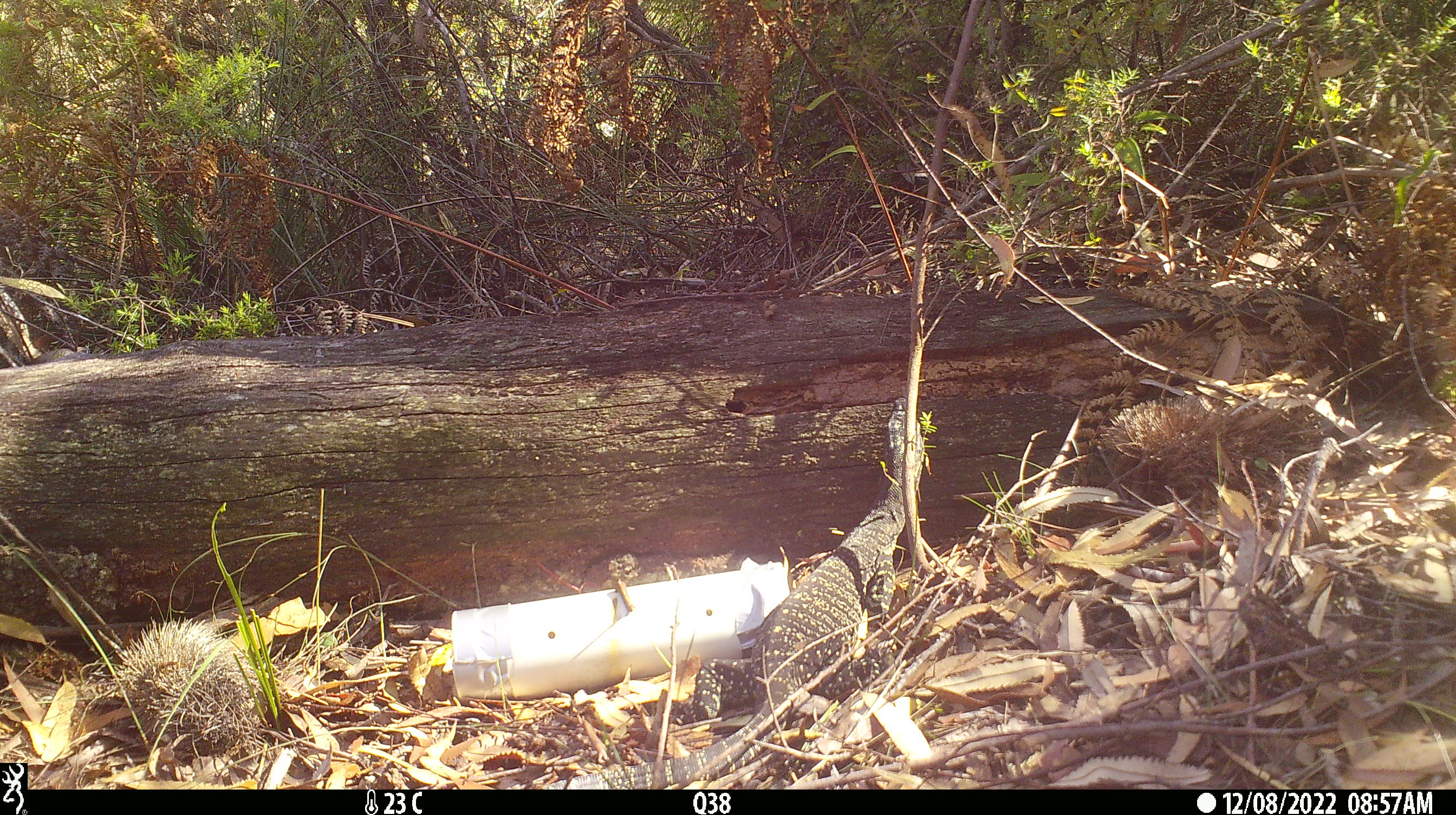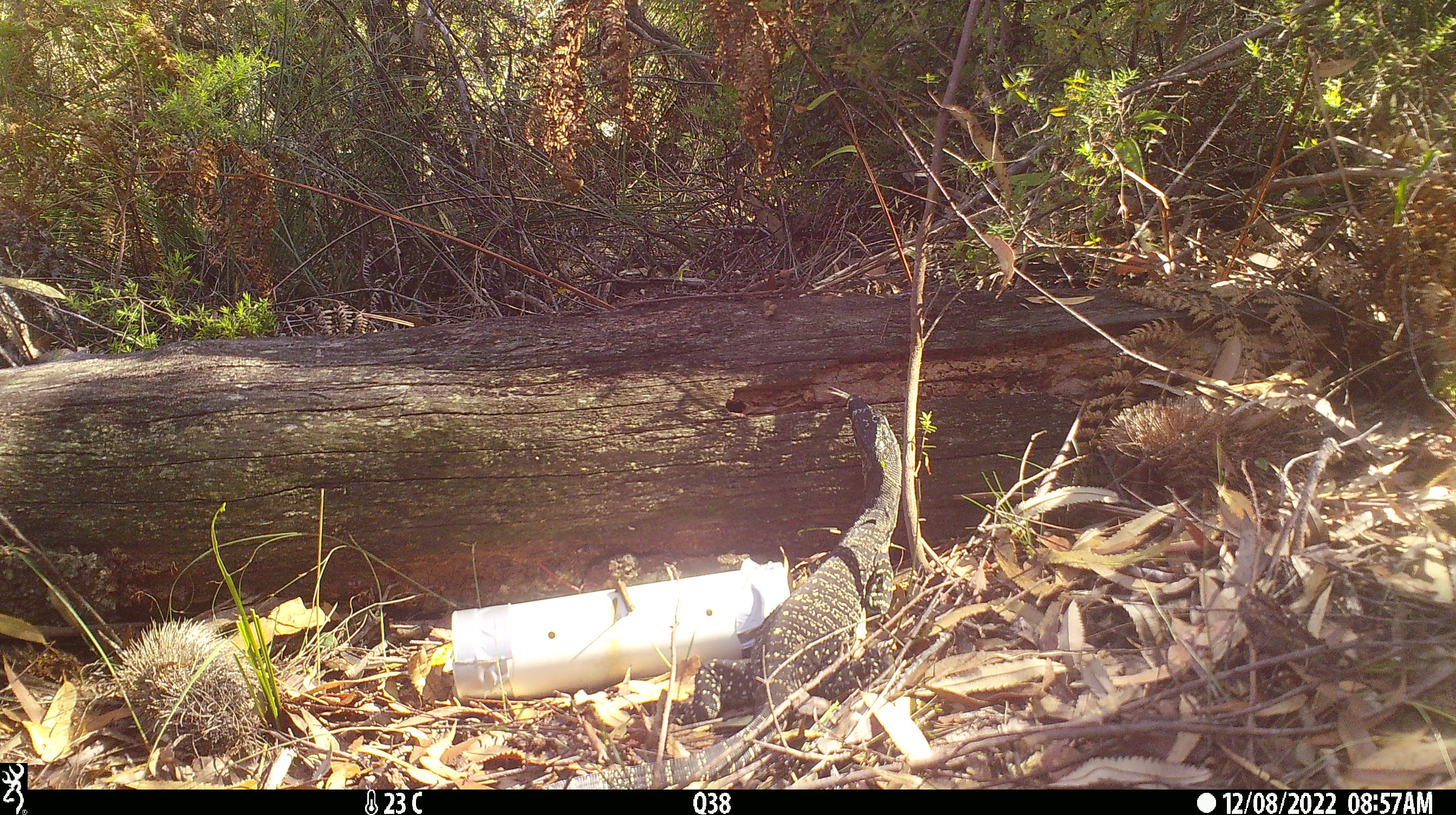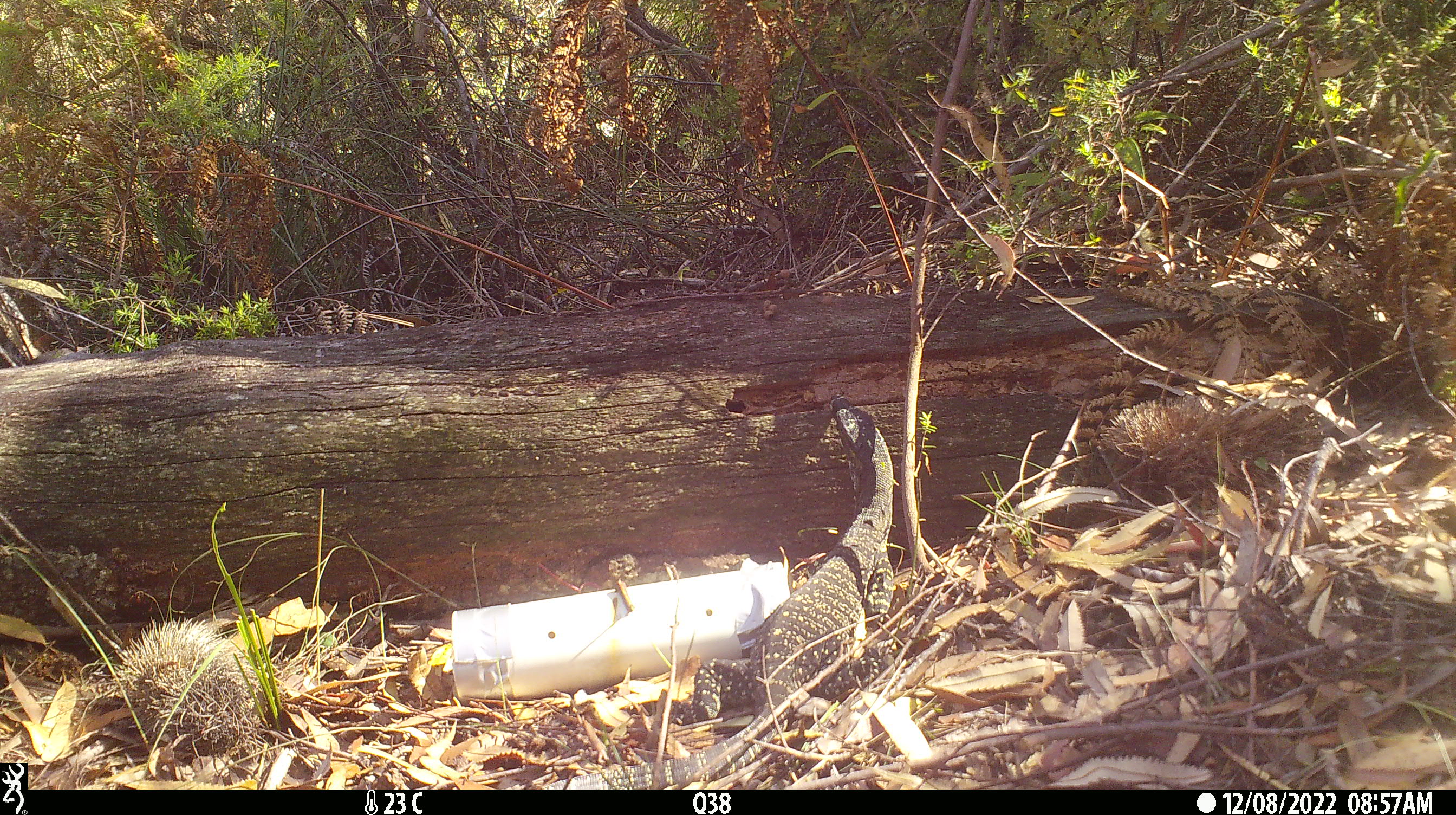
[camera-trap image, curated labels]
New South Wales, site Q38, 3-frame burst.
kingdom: Animalia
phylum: Chordata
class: Reptilia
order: Squamata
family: Varanidae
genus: Varanus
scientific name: Varanus varius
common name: lace monitor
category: goanna